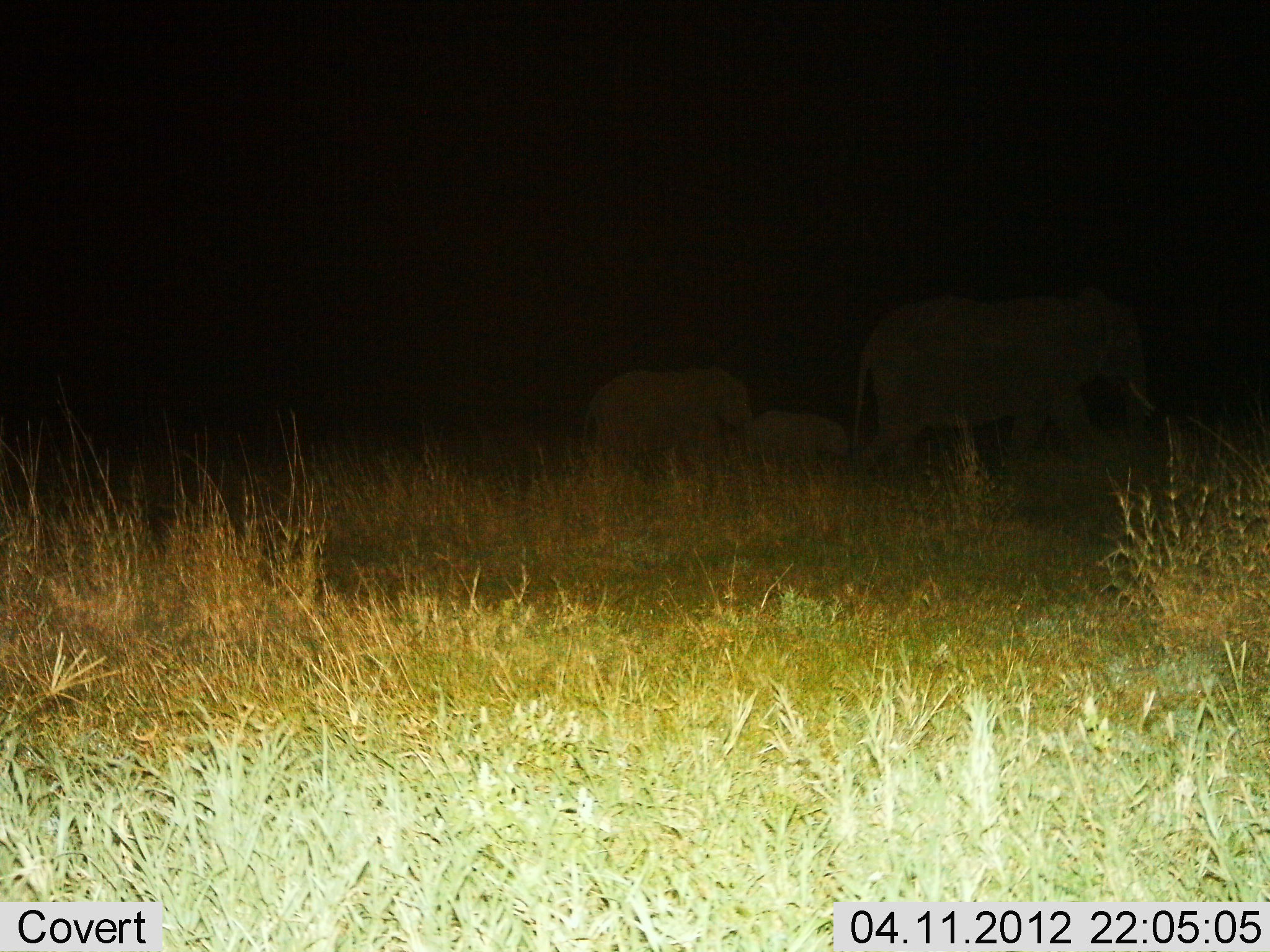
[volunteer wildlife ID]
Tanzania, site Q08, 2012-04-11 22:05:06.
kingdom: Animalia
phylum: Chordata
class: Mammalia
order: Proboscidea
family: Elephantidae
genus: Loxodonta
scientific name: Loxodonta africana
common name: african bush elephant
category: elephant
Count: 3.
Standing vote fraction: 32%.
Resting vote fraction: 0%.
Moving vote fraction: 74%.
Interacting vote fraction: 0%.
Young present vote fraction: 79%.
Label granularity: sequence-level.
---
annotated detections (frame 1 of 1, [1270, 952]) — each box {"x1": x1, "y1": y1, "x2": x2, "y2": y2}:
animal: {"x1": 852, "y1": 288, "x2": 1157, "y2": 498}; {"x1": 581, "y1": 366, "x2": 771, "y2": 482}